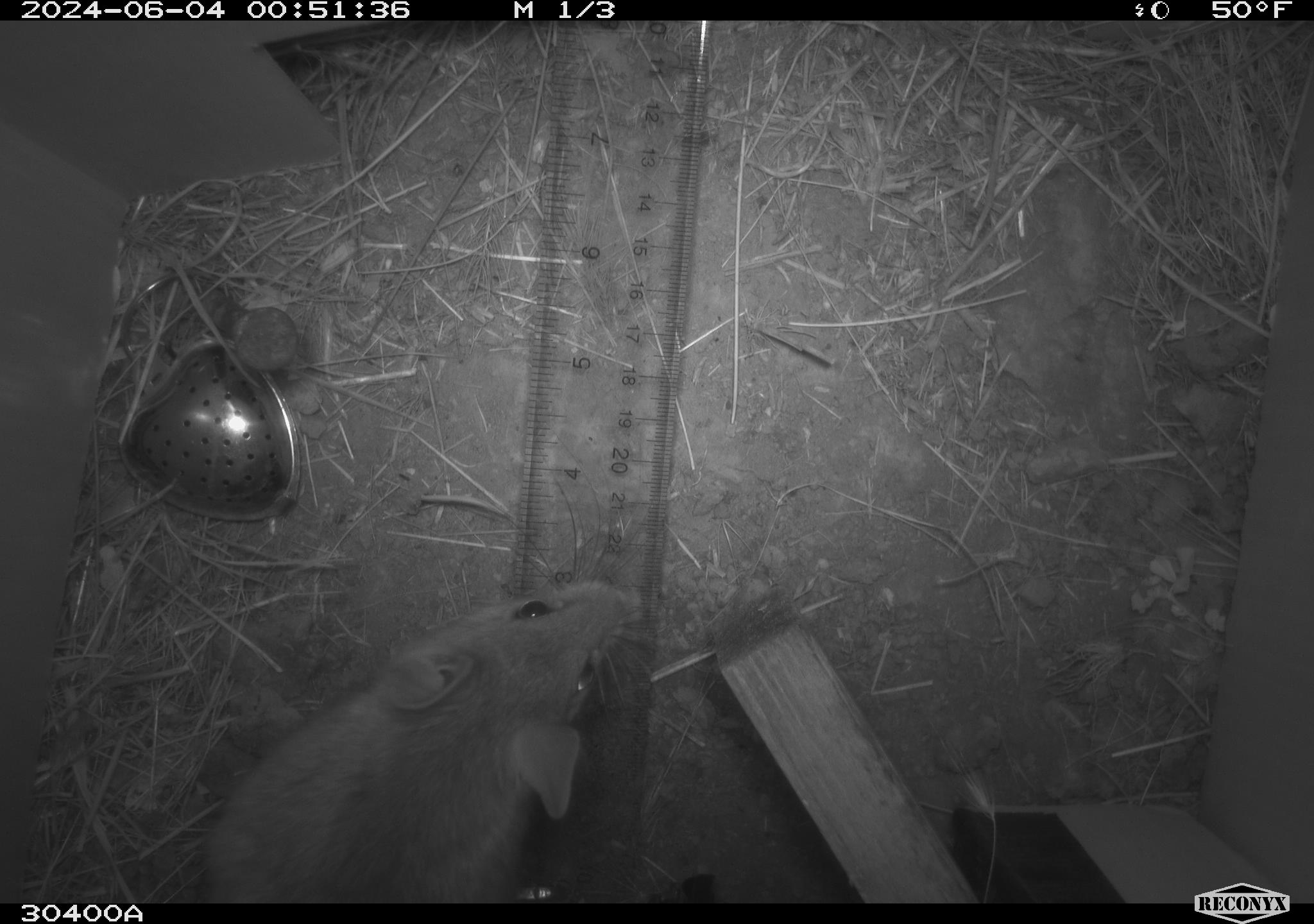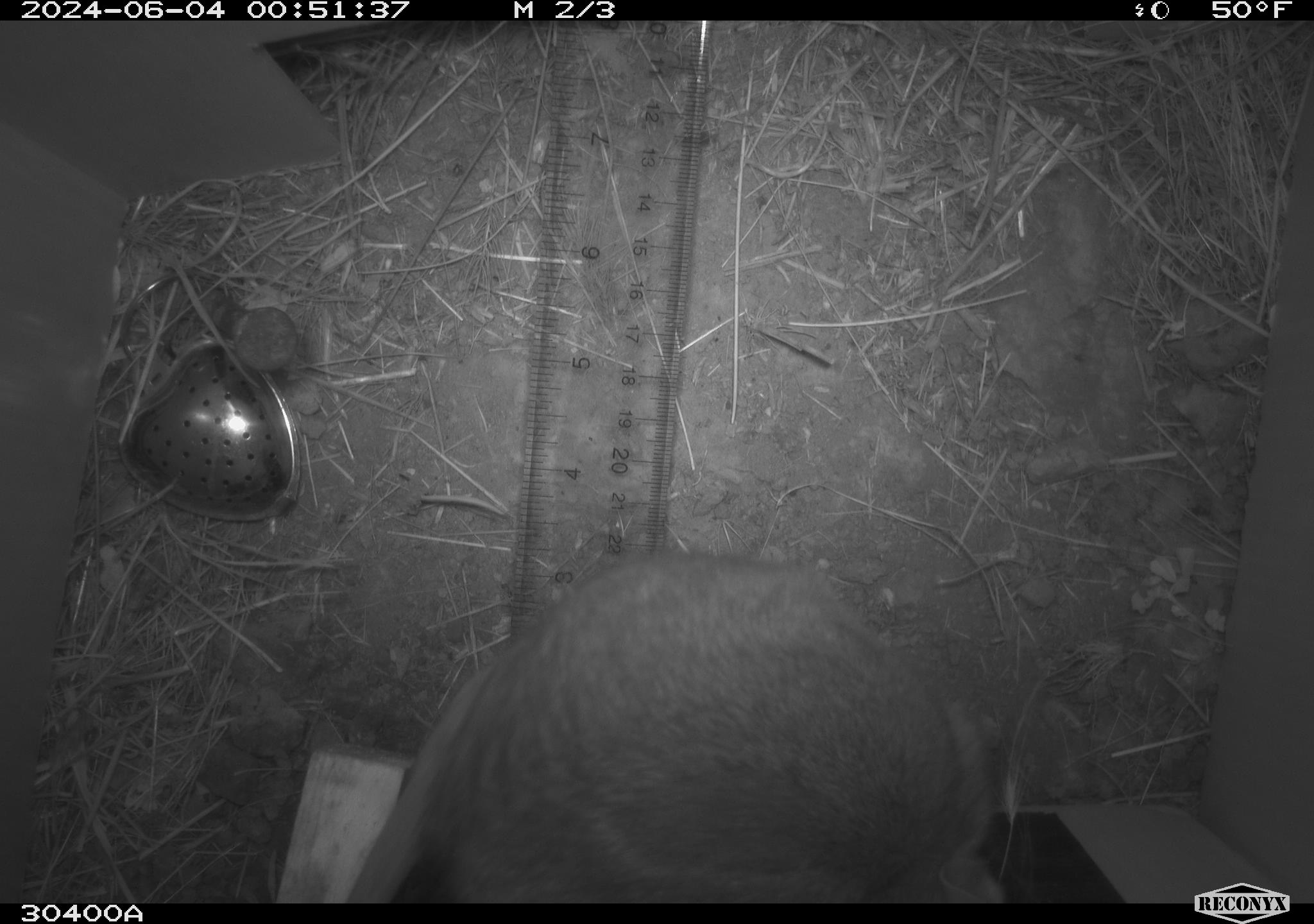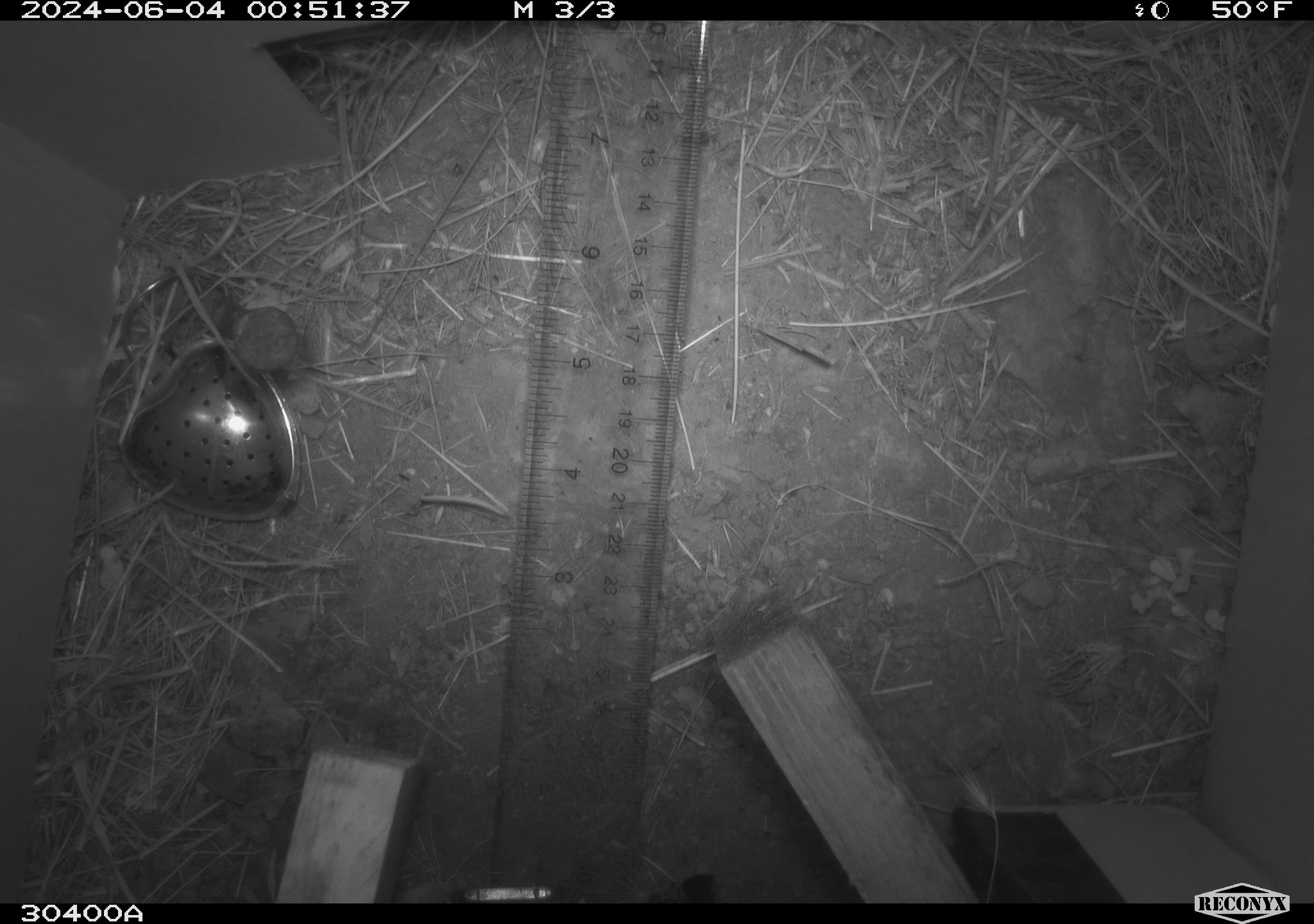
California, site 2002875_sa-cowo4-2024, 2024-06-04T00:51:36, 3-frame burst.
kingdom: Animalia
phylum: Chordata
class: Mammalia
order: Rodentia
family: Cricetidae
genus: Neotoma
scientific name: Neotoma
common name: pack rat or woodrat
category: neotoma species